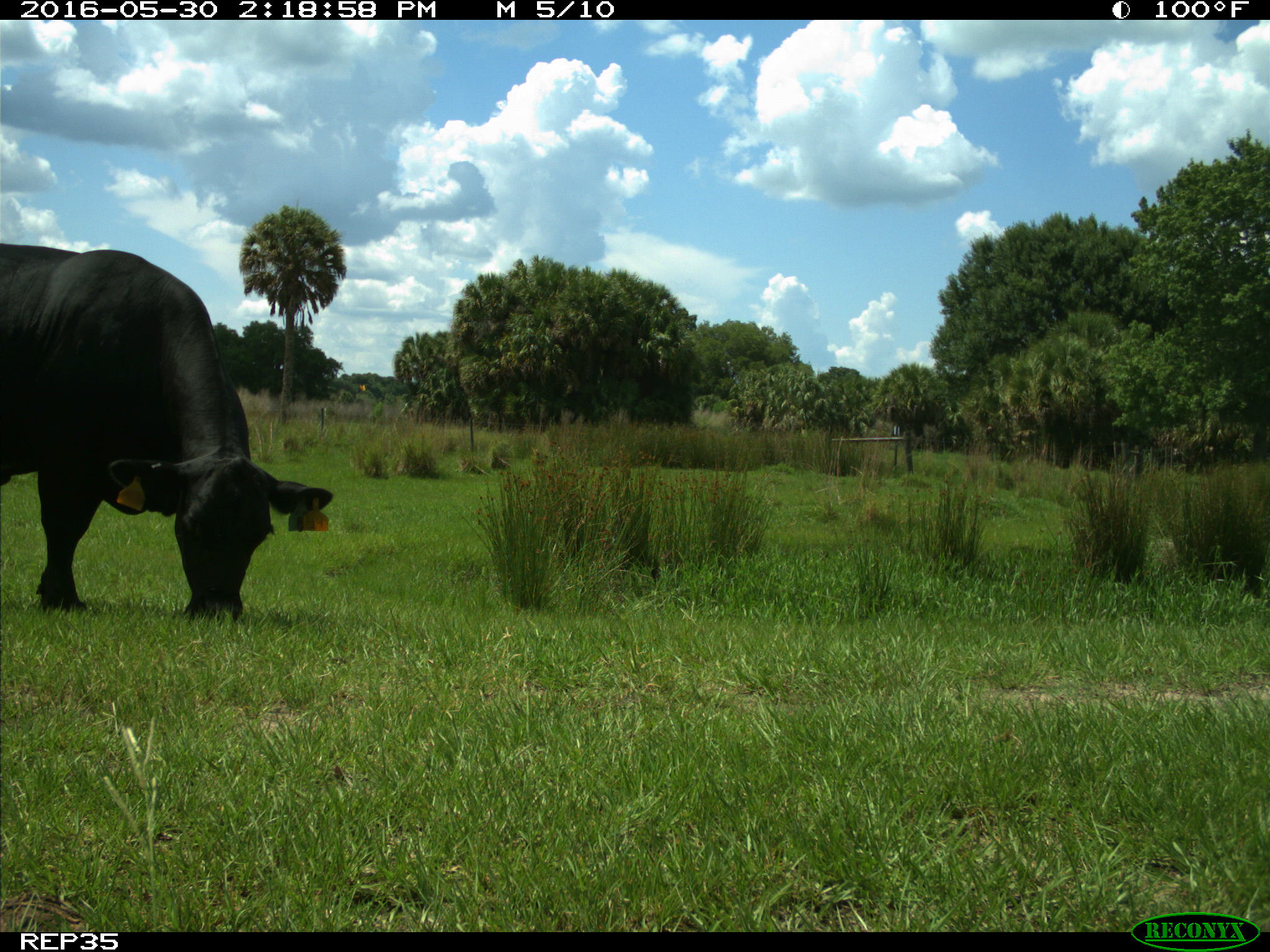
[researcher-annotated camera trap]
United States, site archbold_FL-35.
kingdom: Animalia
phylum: Chordata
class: Mammalia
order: Artiodactyla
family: Bovidae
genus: Bos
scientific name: Bos taurus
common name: domestic cow